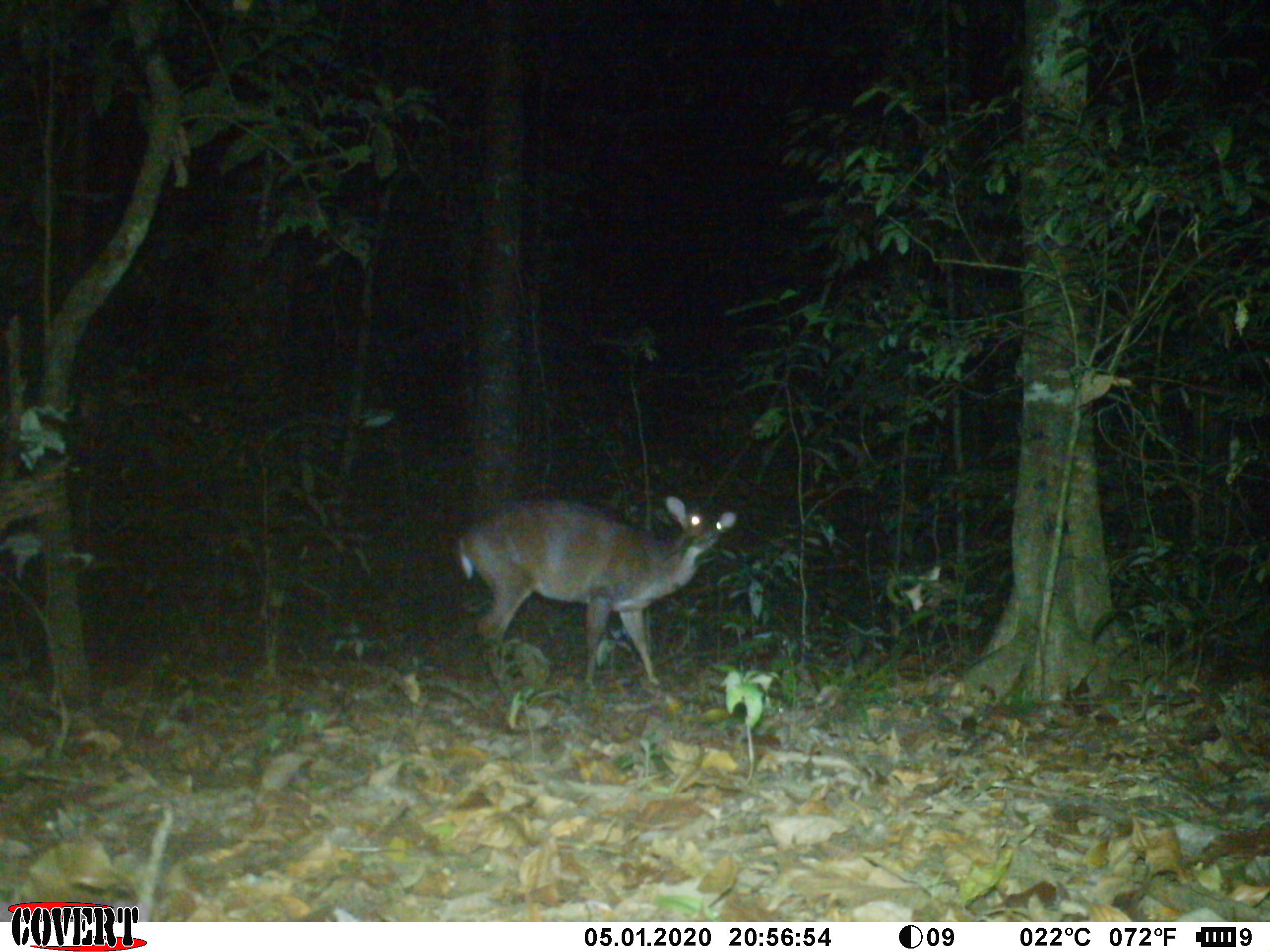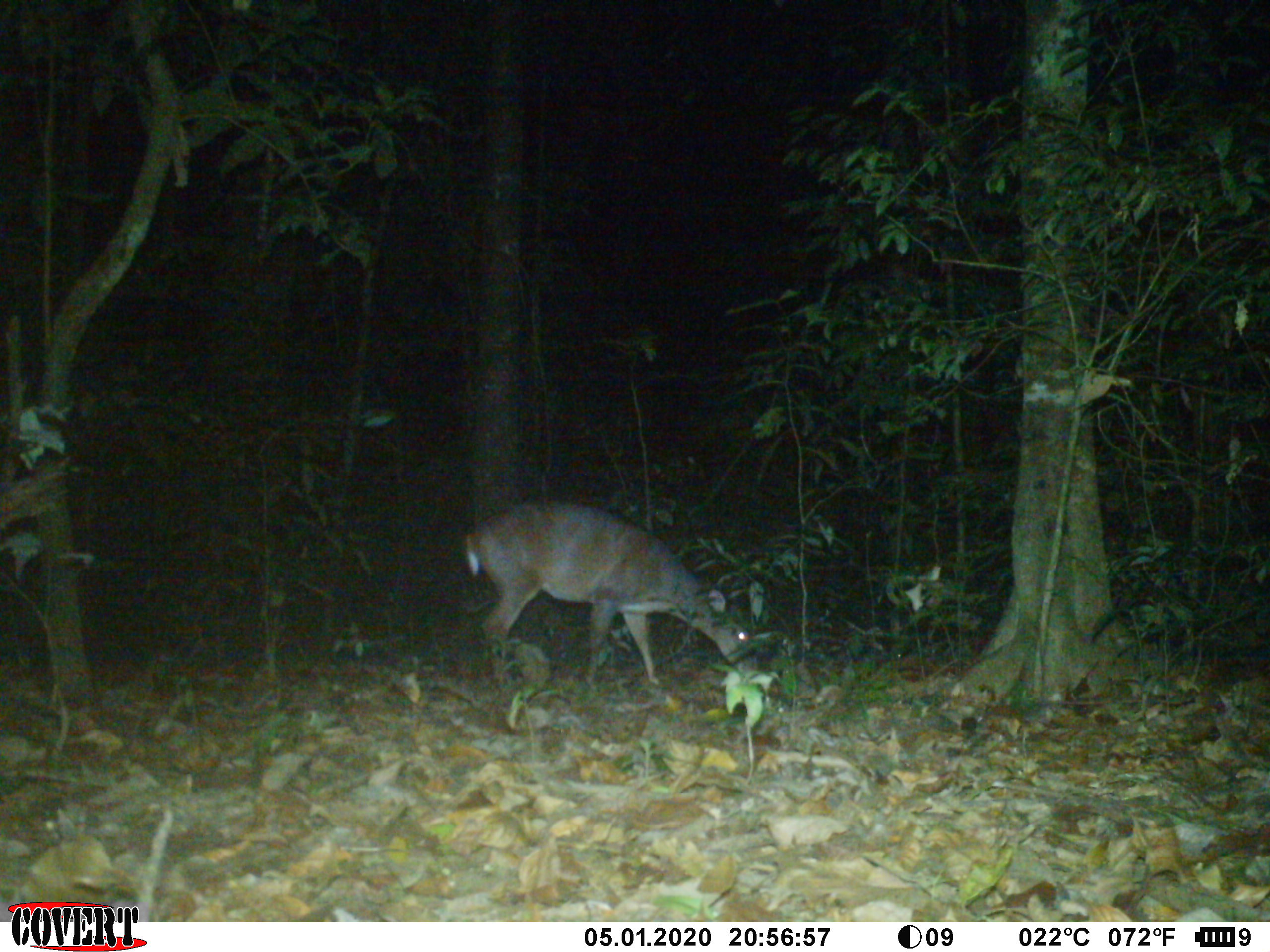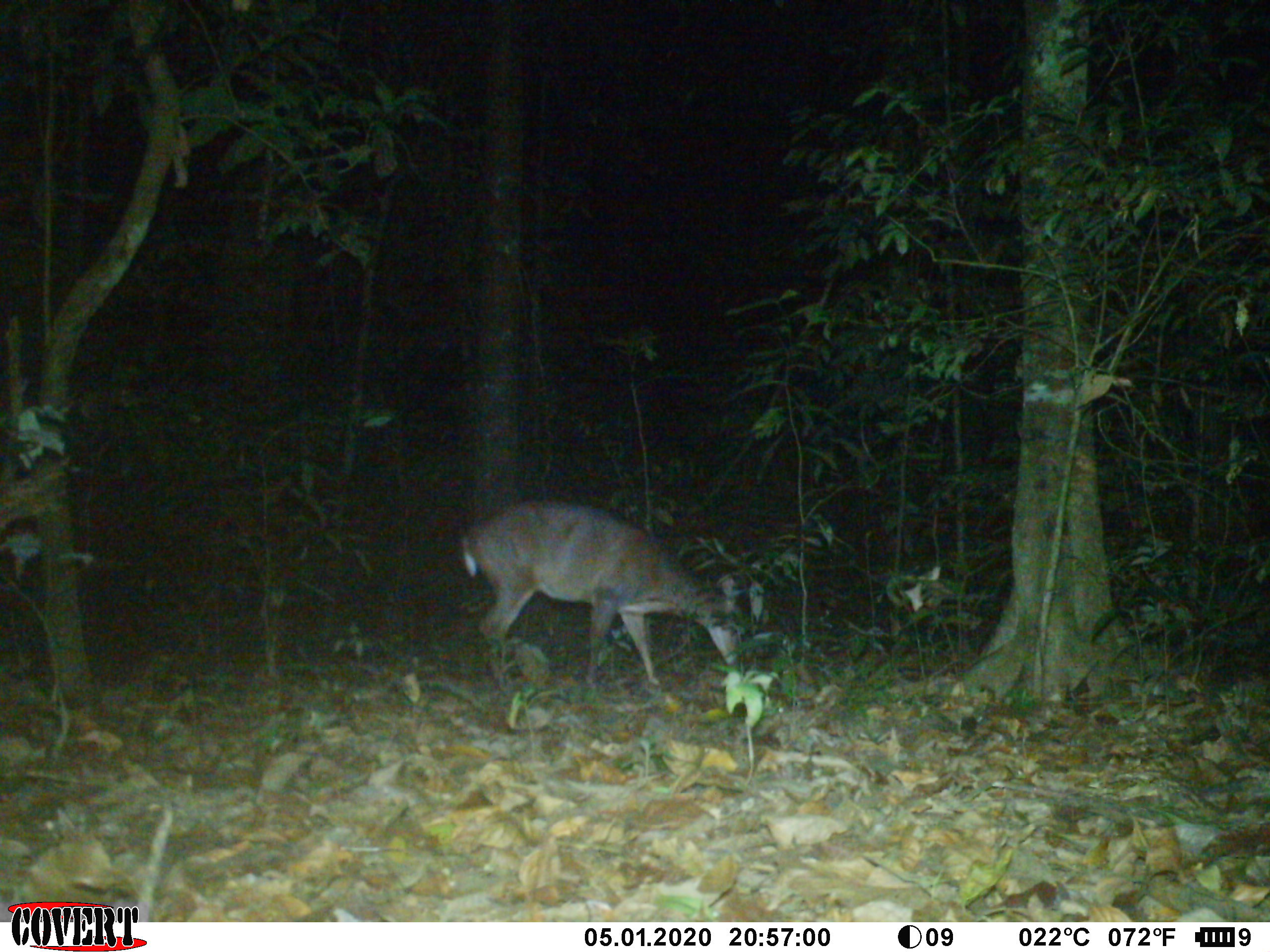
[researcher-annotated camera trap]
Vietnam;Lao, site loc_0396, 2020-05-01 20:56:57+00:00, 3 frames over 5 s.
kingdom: Animalia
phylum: Chordata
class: Mammalia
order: Artiodactyla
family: Cervidae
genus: Muntiacus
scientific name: Muntiacus vuquangensis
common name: large-antlered muntjac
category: large antlered muntjac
Large antlered muntjac (large-antlered muntjac) (Muntiacus vuquangensis). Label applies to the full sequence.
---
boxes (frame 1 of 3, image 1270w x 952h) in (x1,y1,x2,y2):
large antlered muntjac: (454,494,736,690)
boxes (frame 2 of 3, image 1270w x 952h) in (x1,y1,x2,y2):
large antlered muntjac: (464,500,750,685)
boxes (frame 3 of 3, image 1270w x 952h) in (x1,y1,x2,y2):
large antlered muntjac: (461,500,739,696)